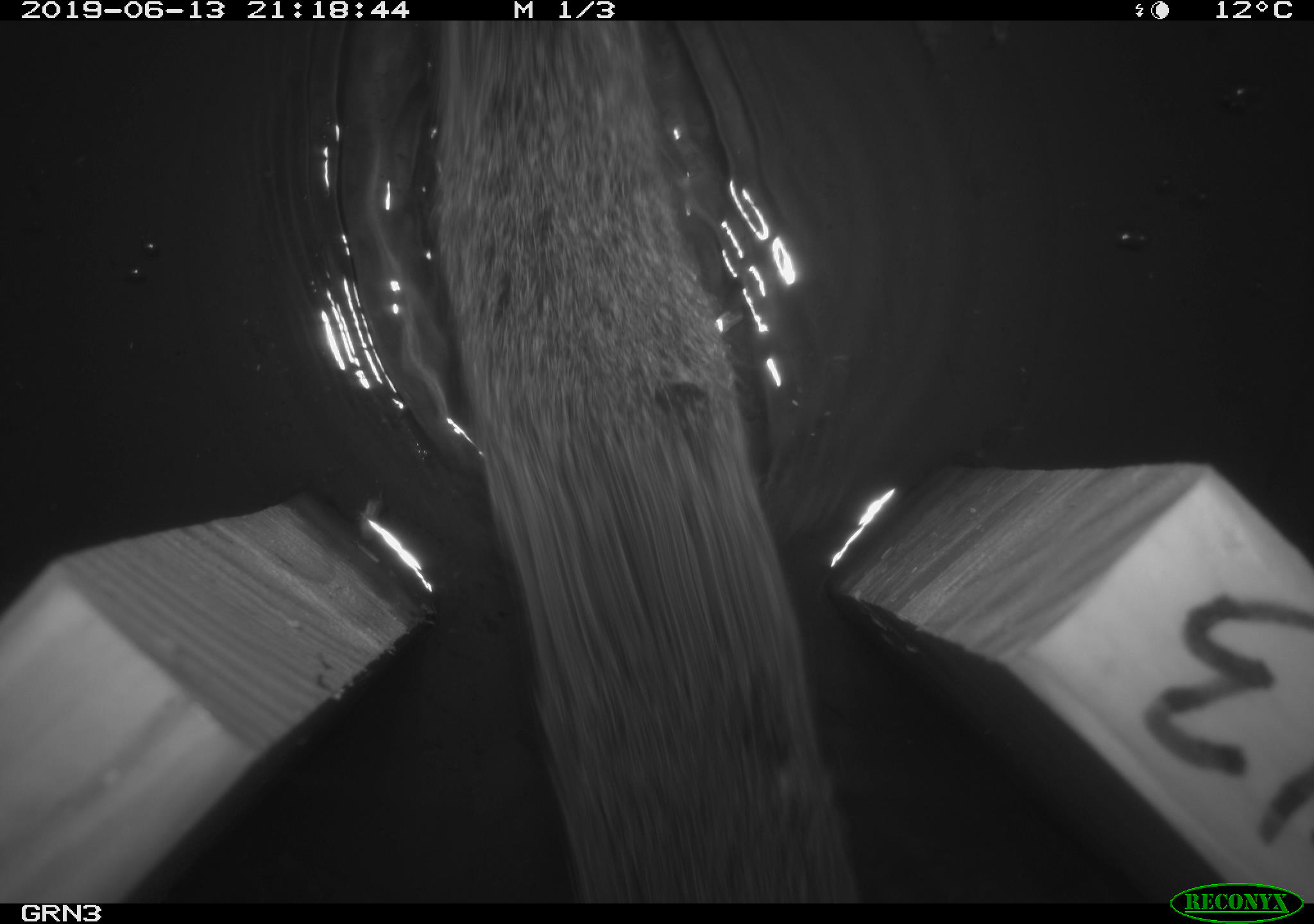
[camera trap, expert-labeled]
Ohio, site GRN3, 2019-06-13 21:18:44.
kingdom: Animalia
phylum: Chordata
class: Mammalia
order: Rodentia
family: Cricetidae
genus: Microtus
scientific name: Microtus pennsylvanicus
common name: meadow vole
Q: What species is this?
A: Meadow vole (Microtus pennsylvanicus).